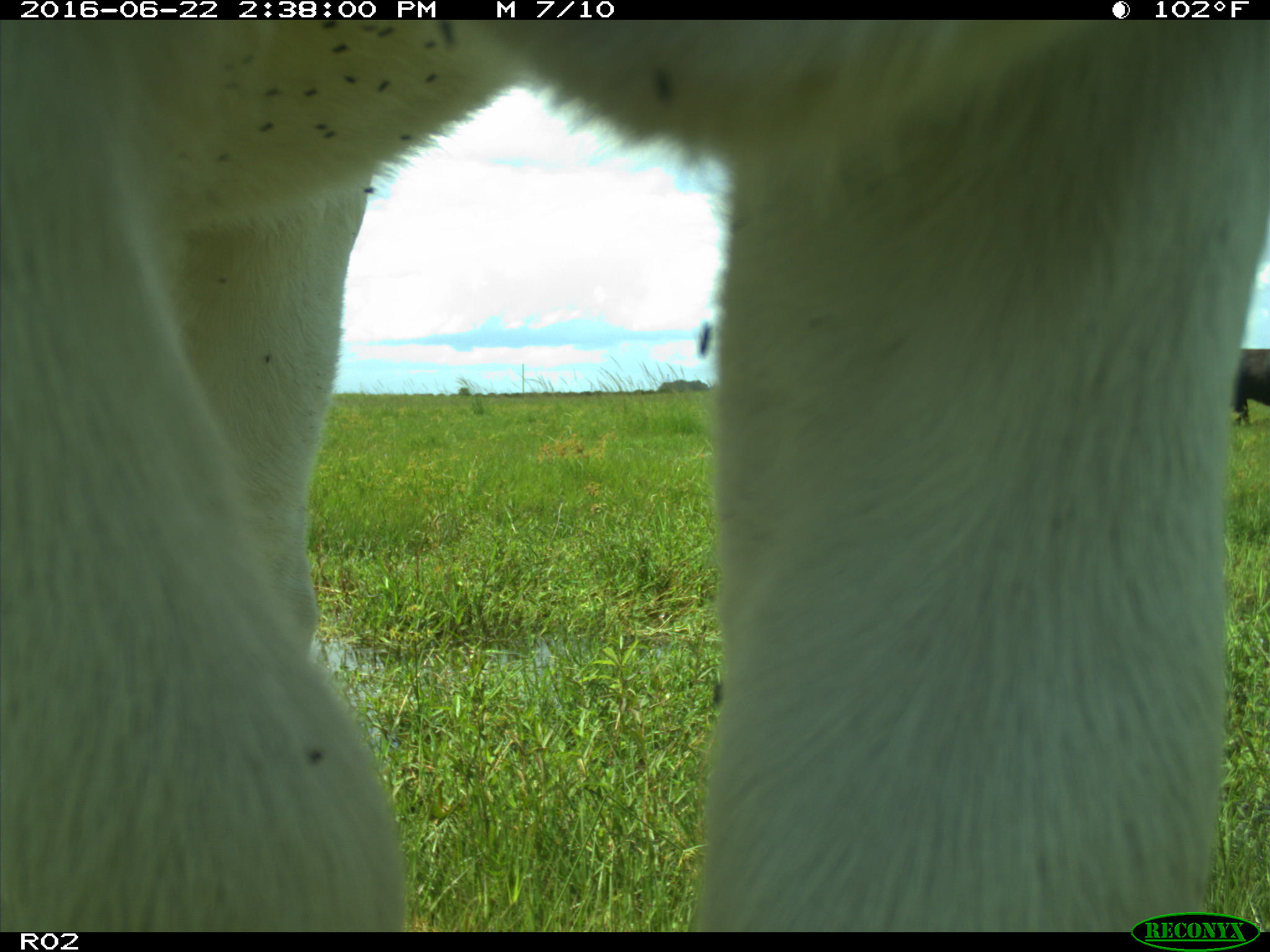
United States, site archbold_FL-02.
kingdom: Animalia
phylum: Chordata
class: Mammalia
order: Artiodactyla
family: Bovidae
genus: Bos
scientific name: Bos taurus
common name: domestic cow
Bos taurus (domestic cow).